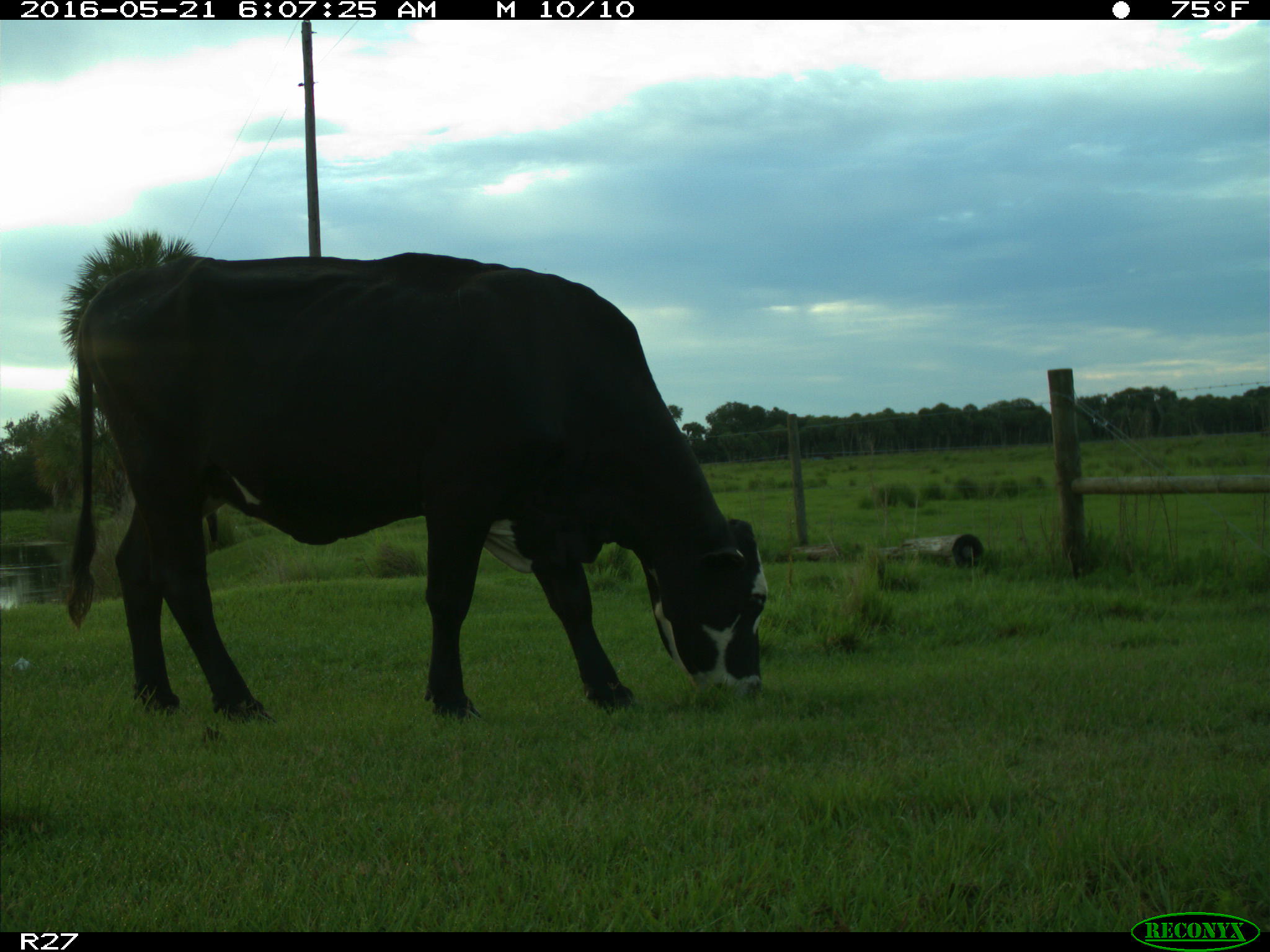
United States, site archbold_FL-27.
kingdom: Animalia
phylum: Chordata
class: Mammalia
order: Artiodactyla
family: Bovidae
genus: Bos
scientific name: Bos taurus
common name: domestic cow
Bos taurus (domestic cow).